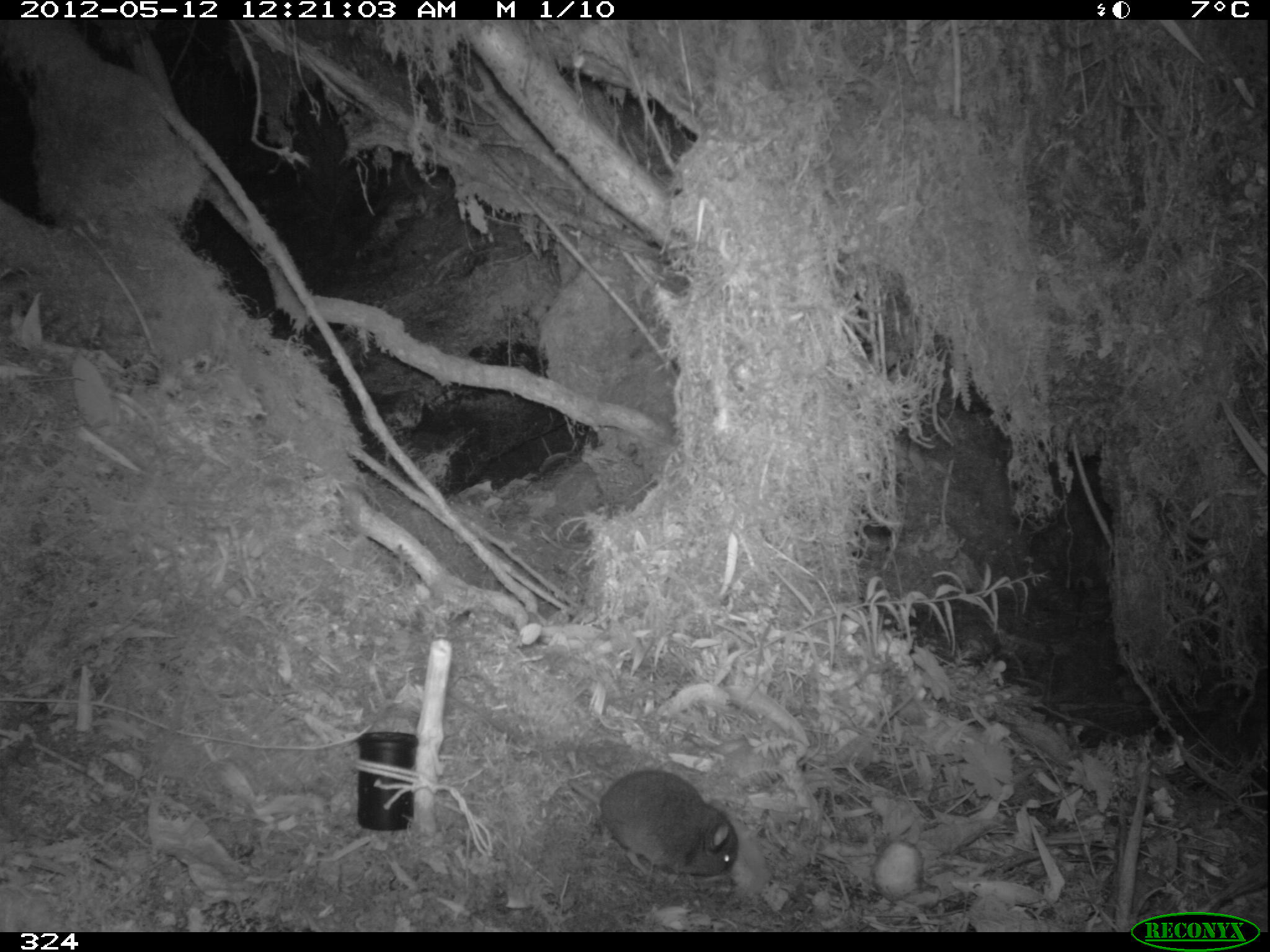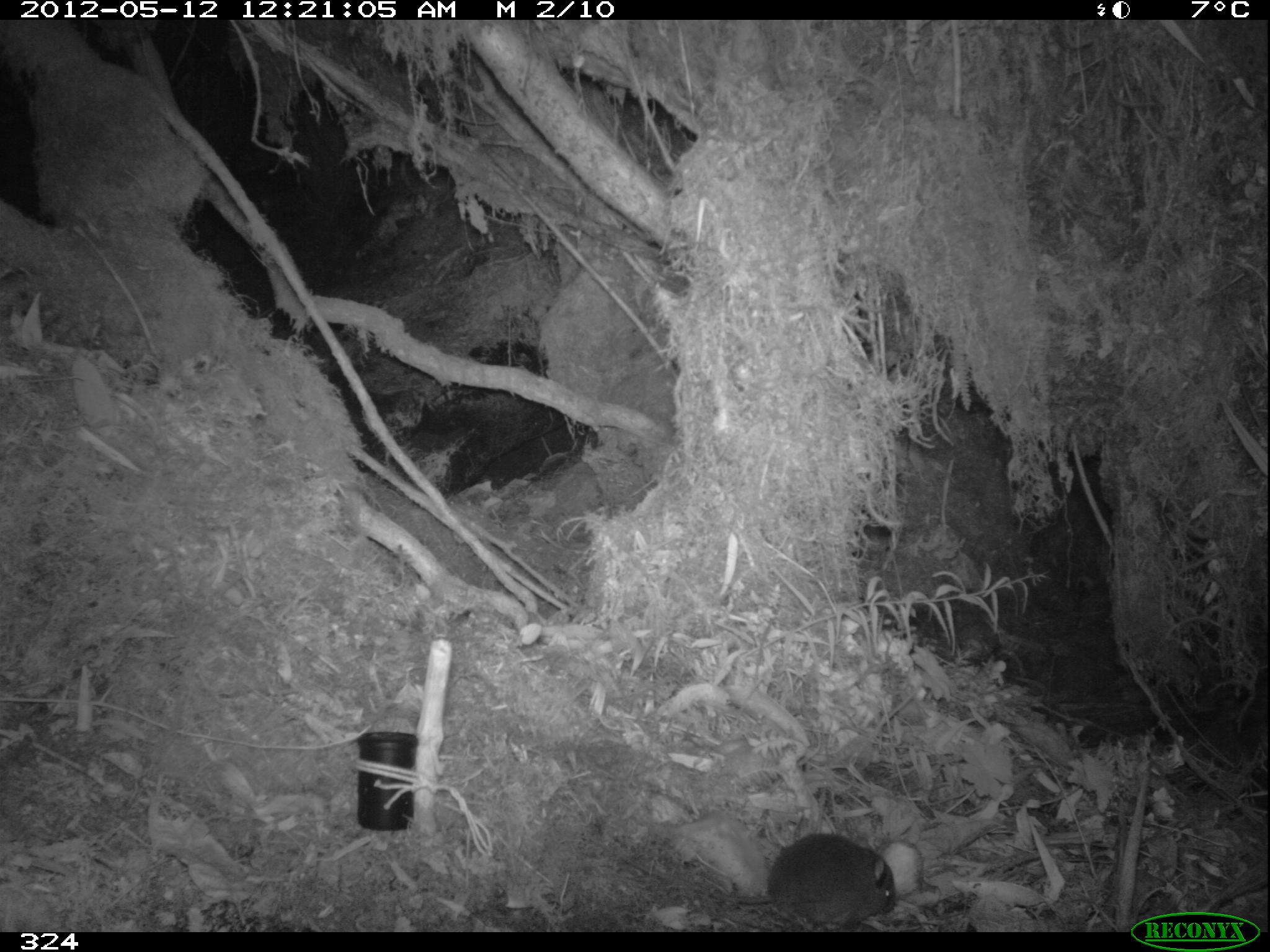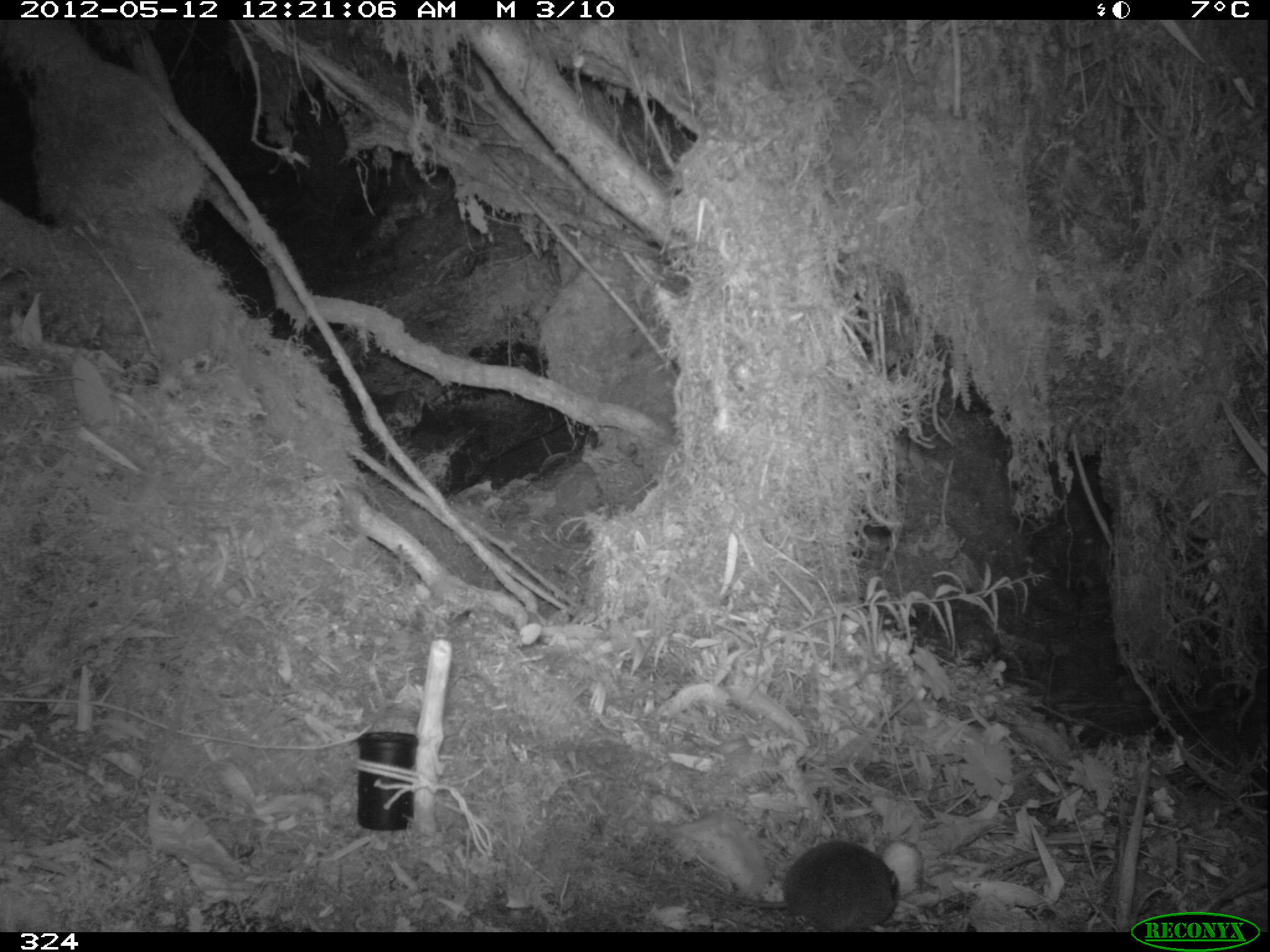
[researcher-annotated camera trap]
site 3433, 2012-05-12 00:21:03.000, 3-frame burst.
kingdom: Animalia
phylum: Chordata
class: Mammalia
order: Rodentia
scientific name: Rodentia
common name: rodents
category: unknown rodent